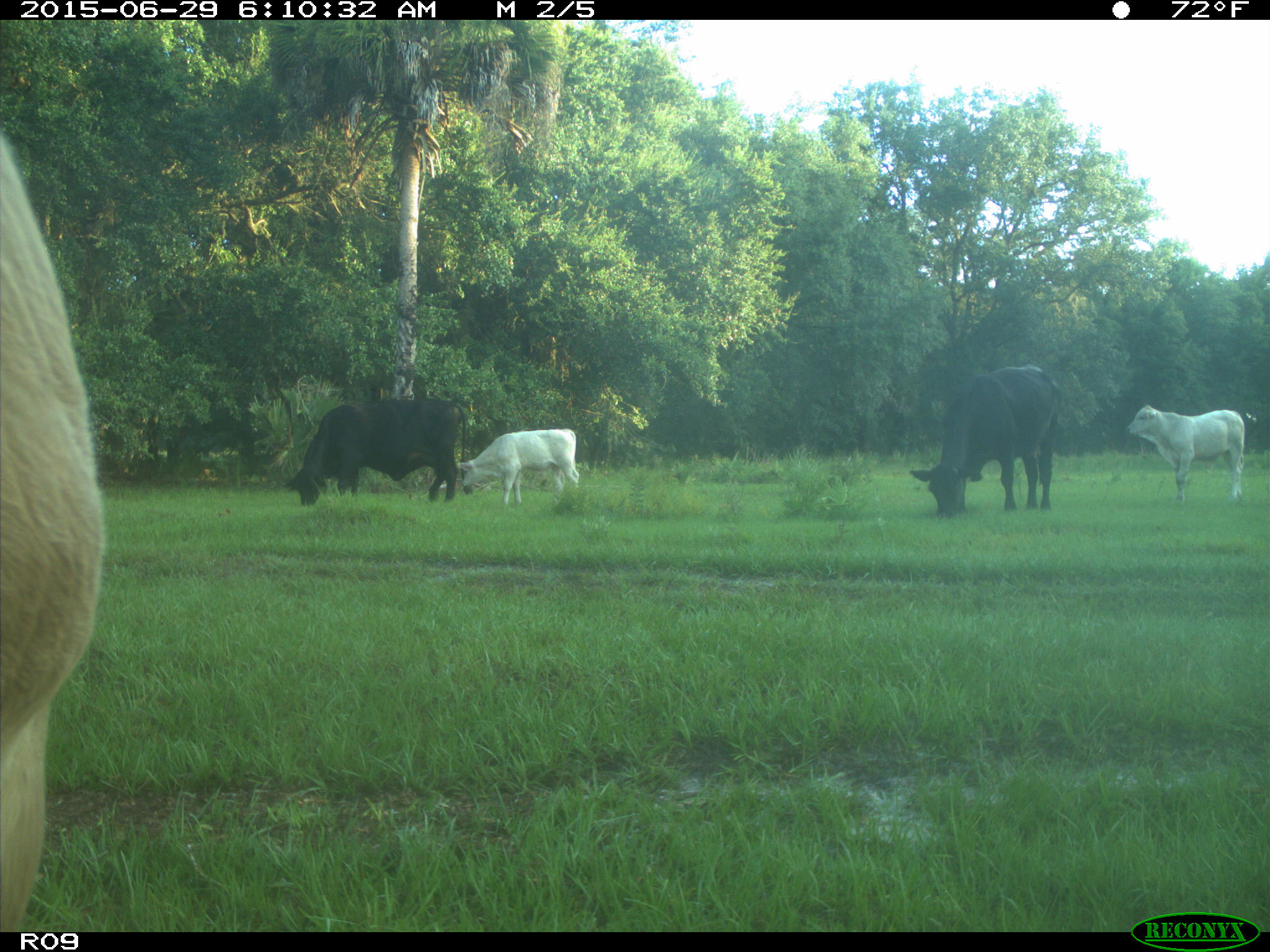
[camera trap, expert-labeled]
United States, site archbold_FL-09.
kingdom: Animalia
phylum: Chordata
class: Mammalia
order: Artiodactyla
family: Bovidae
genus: Bos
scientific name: Bos taurus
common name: domestic cow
Bos taurus (domestic cow).